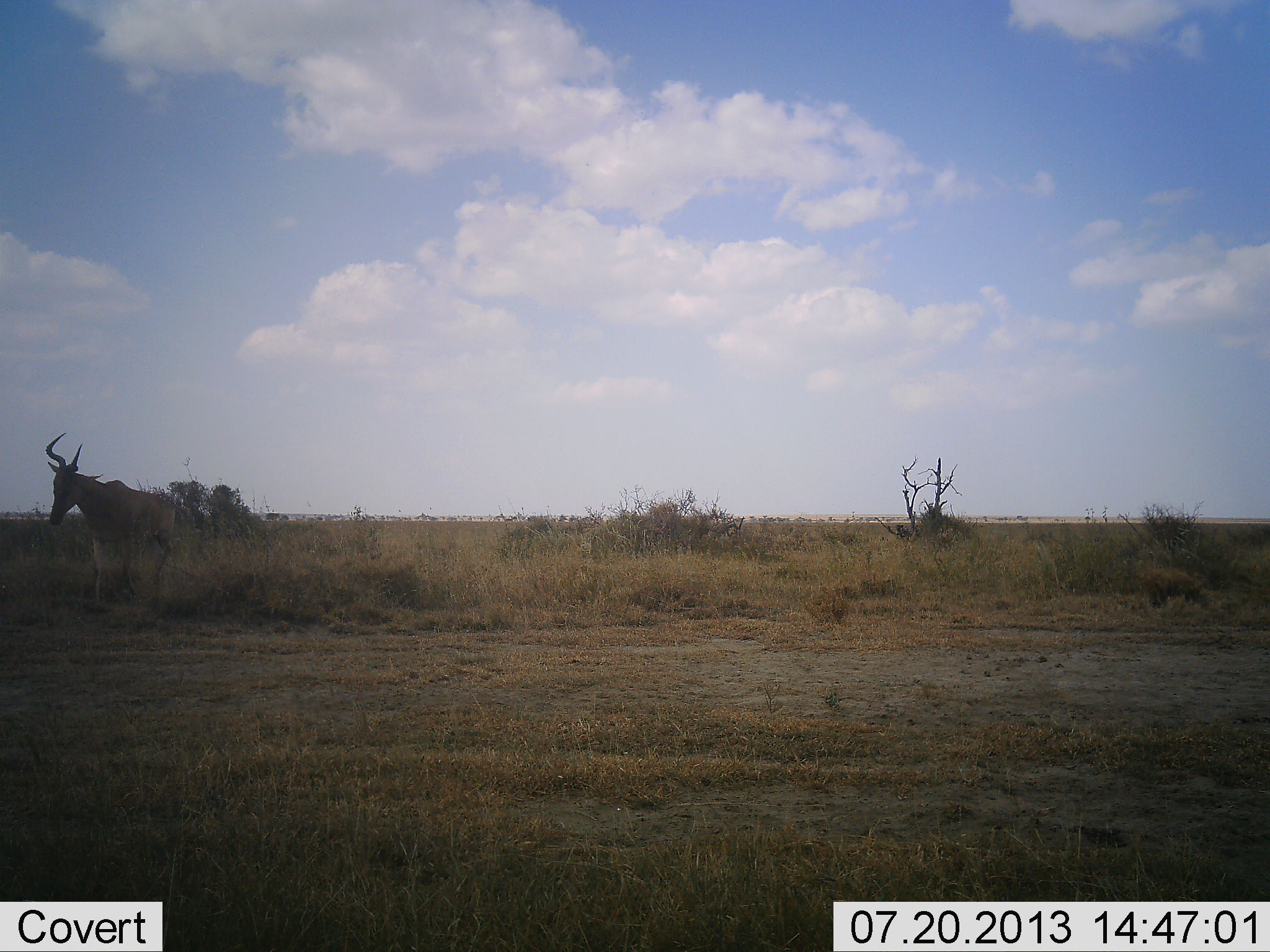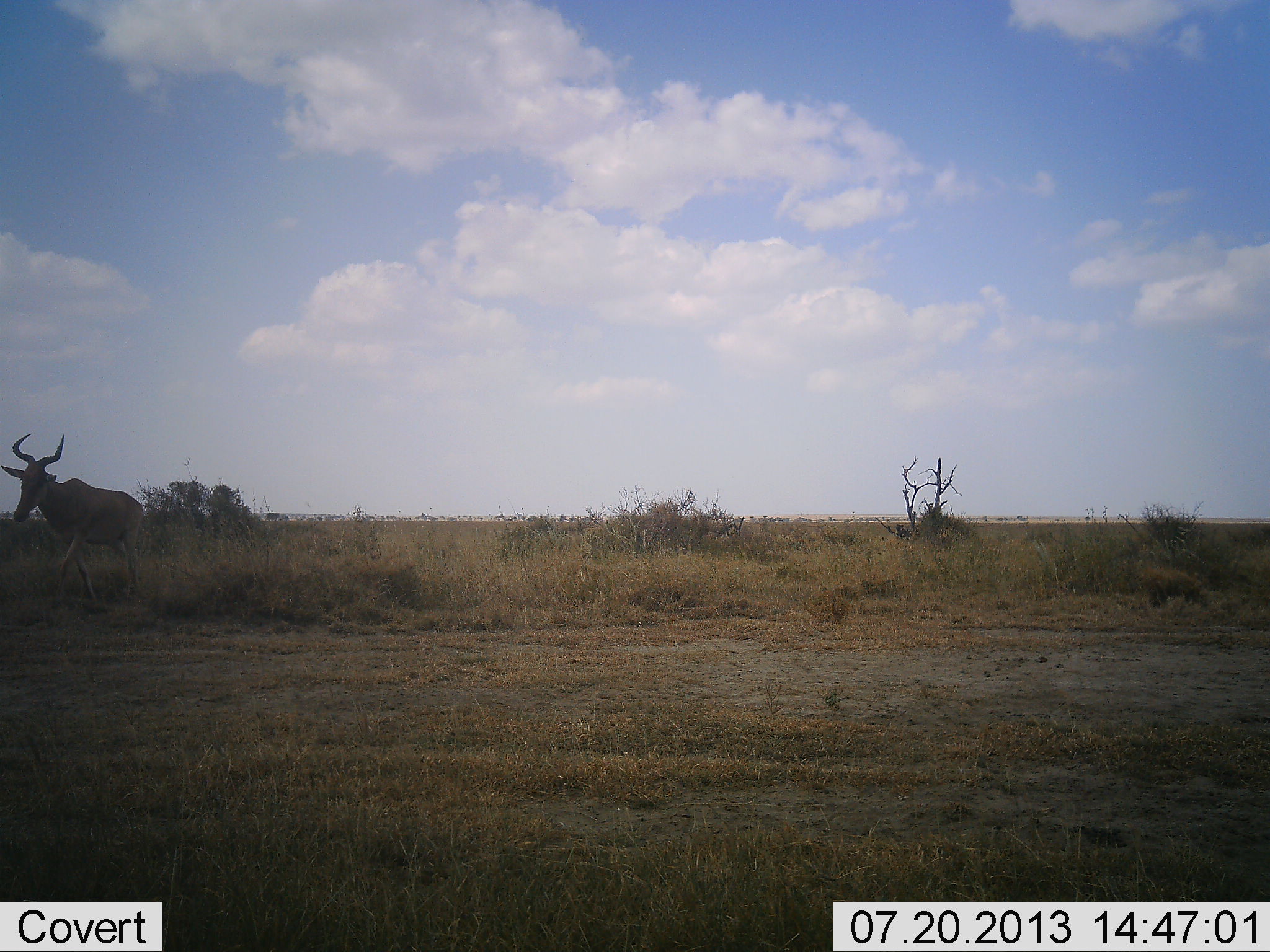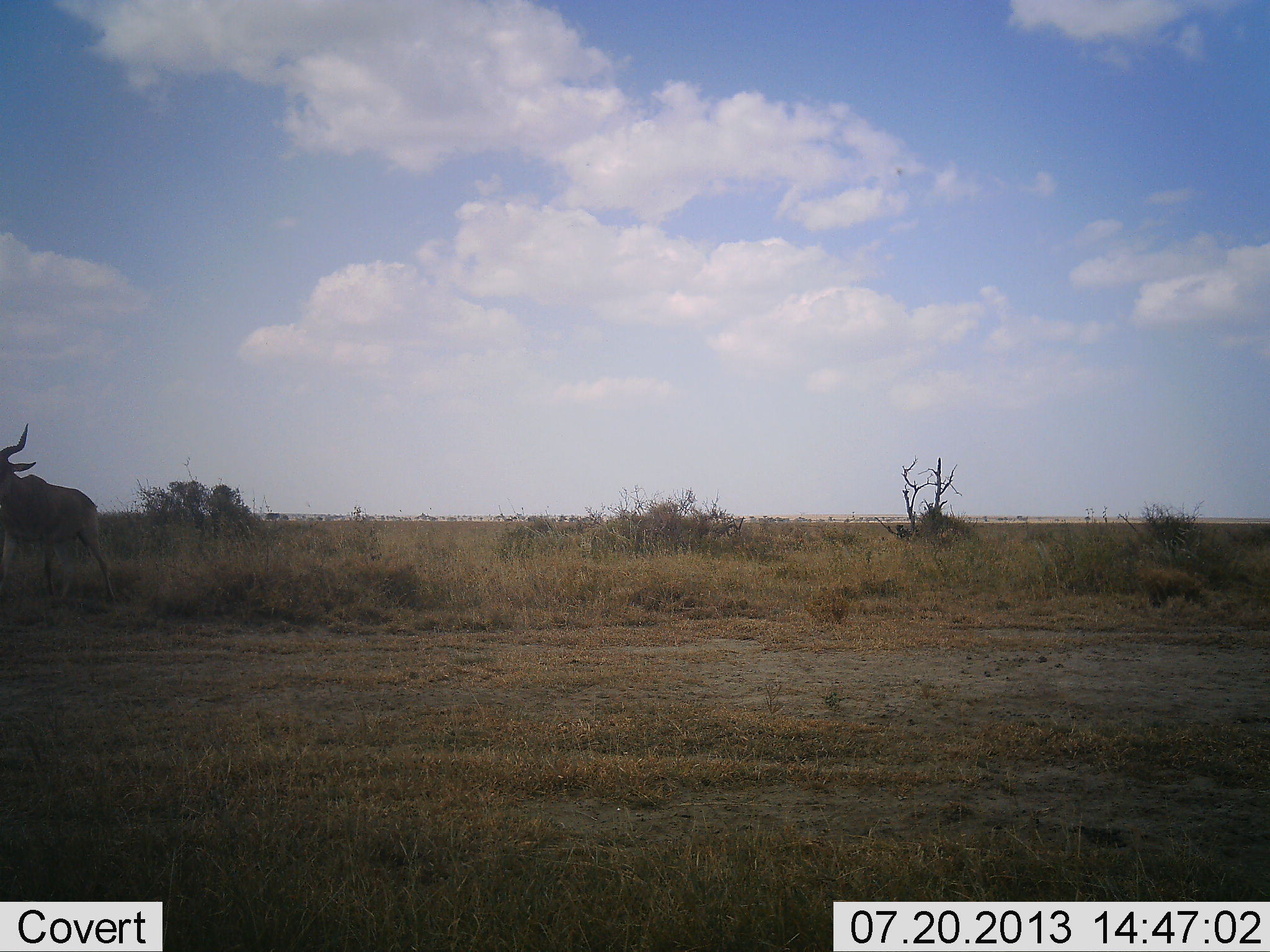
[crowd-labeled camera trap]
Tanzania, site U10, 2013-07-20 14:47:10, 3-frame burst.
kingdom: Animalia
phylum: Chordata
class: Mammalia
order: Artiodactyla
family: Bovidae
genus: Alcelaphus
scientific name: Alcelaphus buselaphus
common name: hartebeest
Hartebeest (Alcelaphus buselaphus), count 1. Behavior (volunteer vote fractions): standing 0%, resting 0%, moving 100%, interacting 0%. Young present (vote fraction): 0%. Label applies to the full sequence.